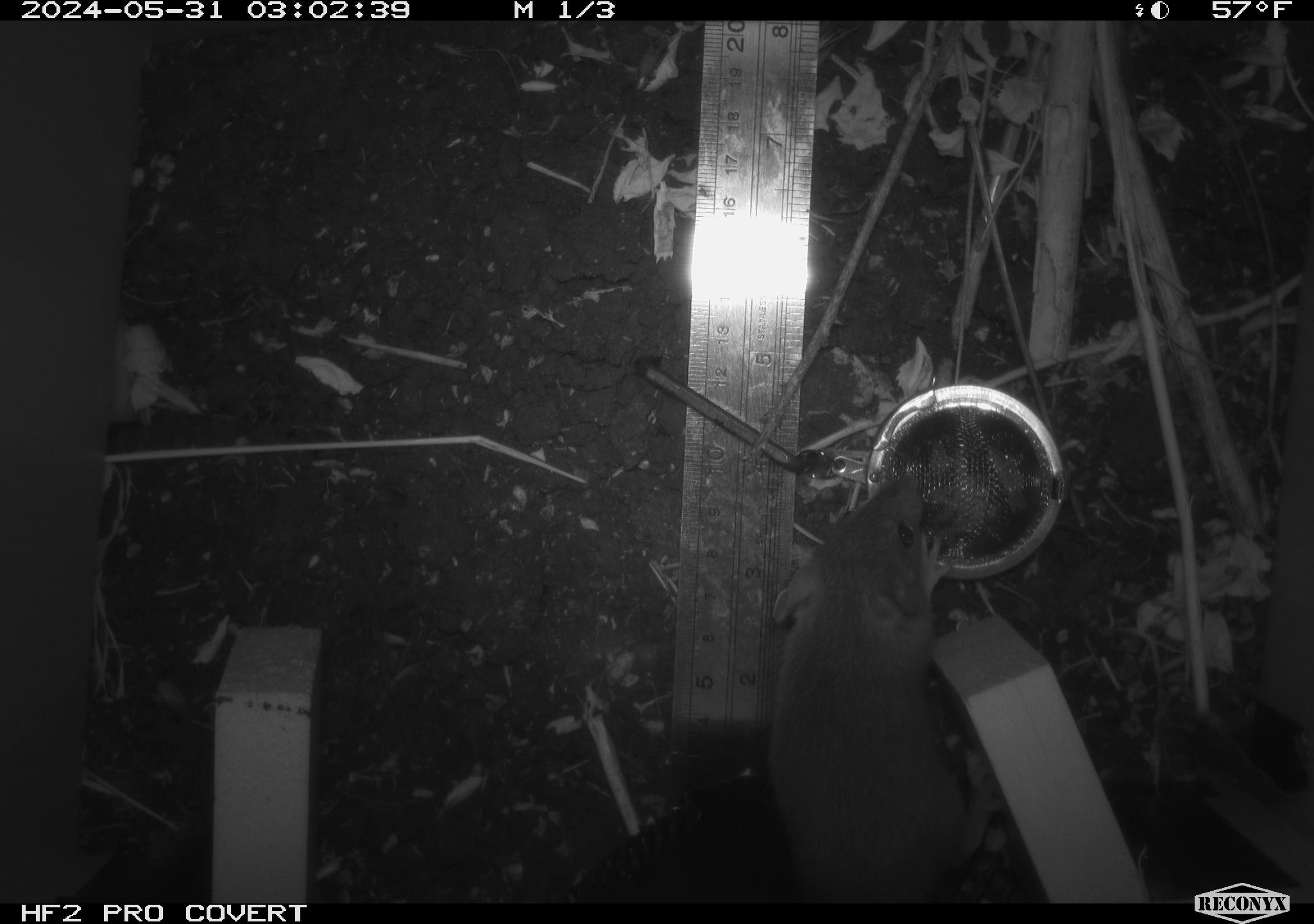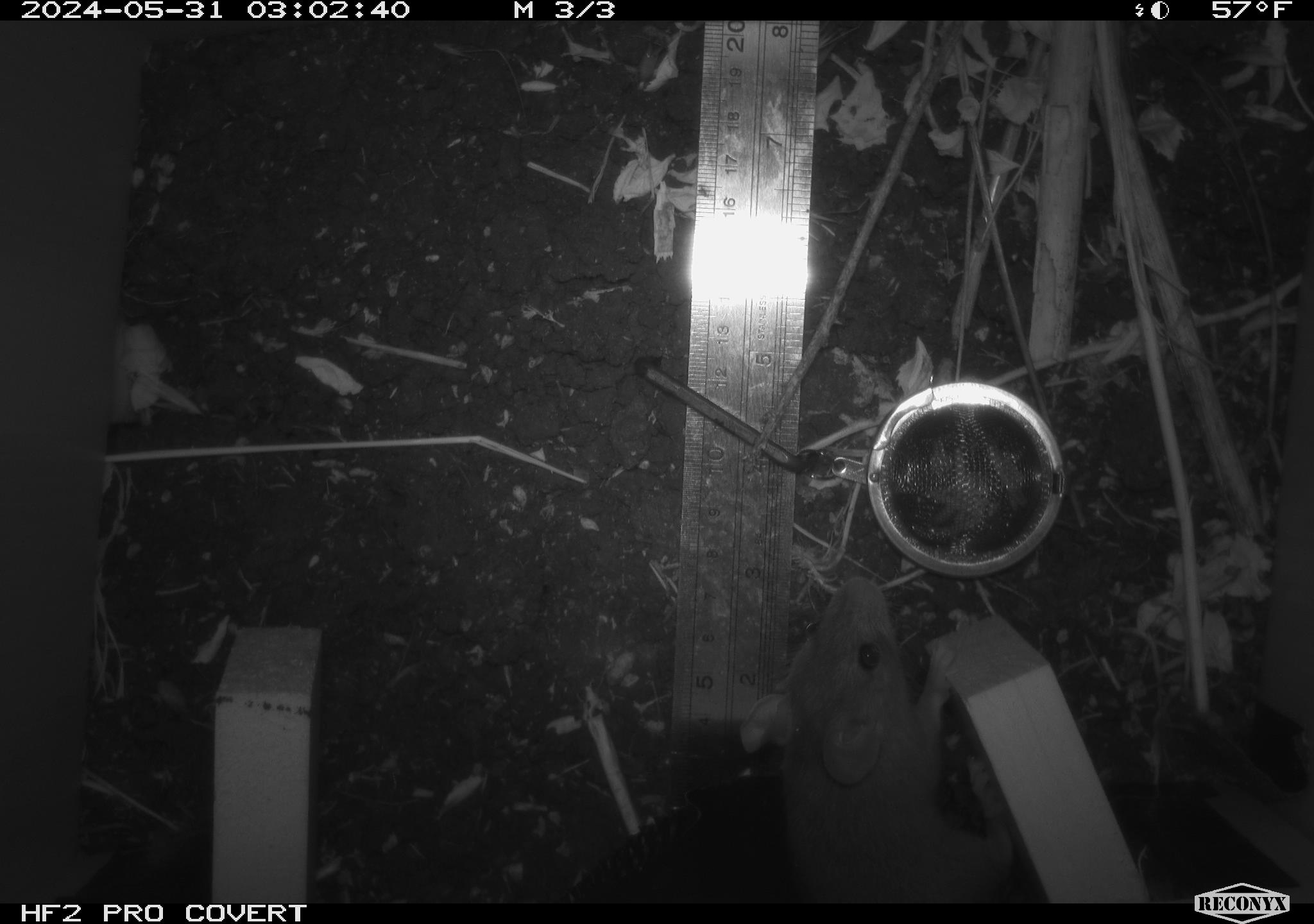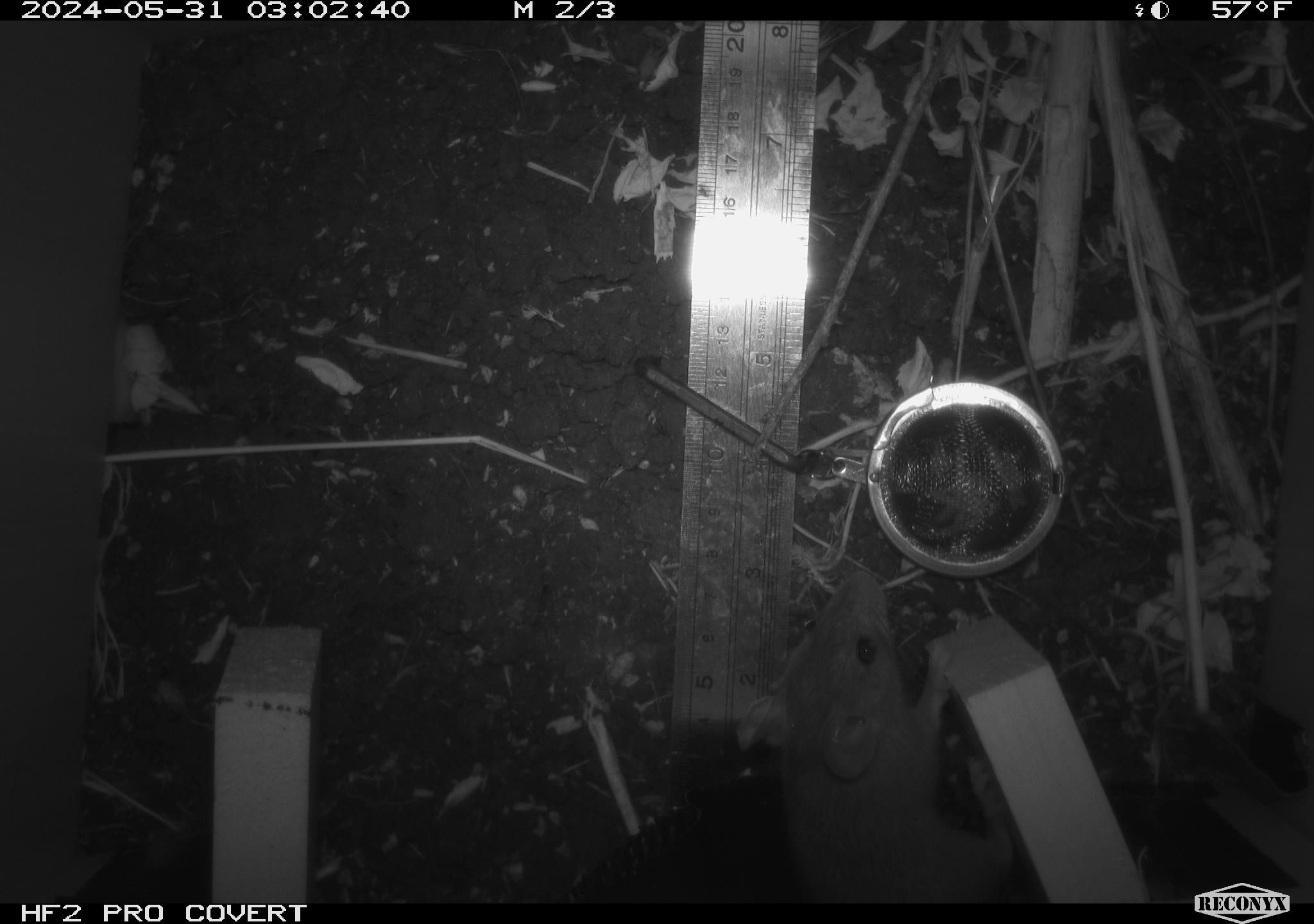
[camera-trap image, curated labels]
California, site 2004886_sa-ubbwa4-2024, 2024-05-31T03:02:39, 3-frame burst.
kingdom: Animalia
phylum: Chordata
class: Mammalia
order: Rodentia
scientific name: Rodentia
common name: woodrat or rat or mouse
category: woodrat or rat or mouse species